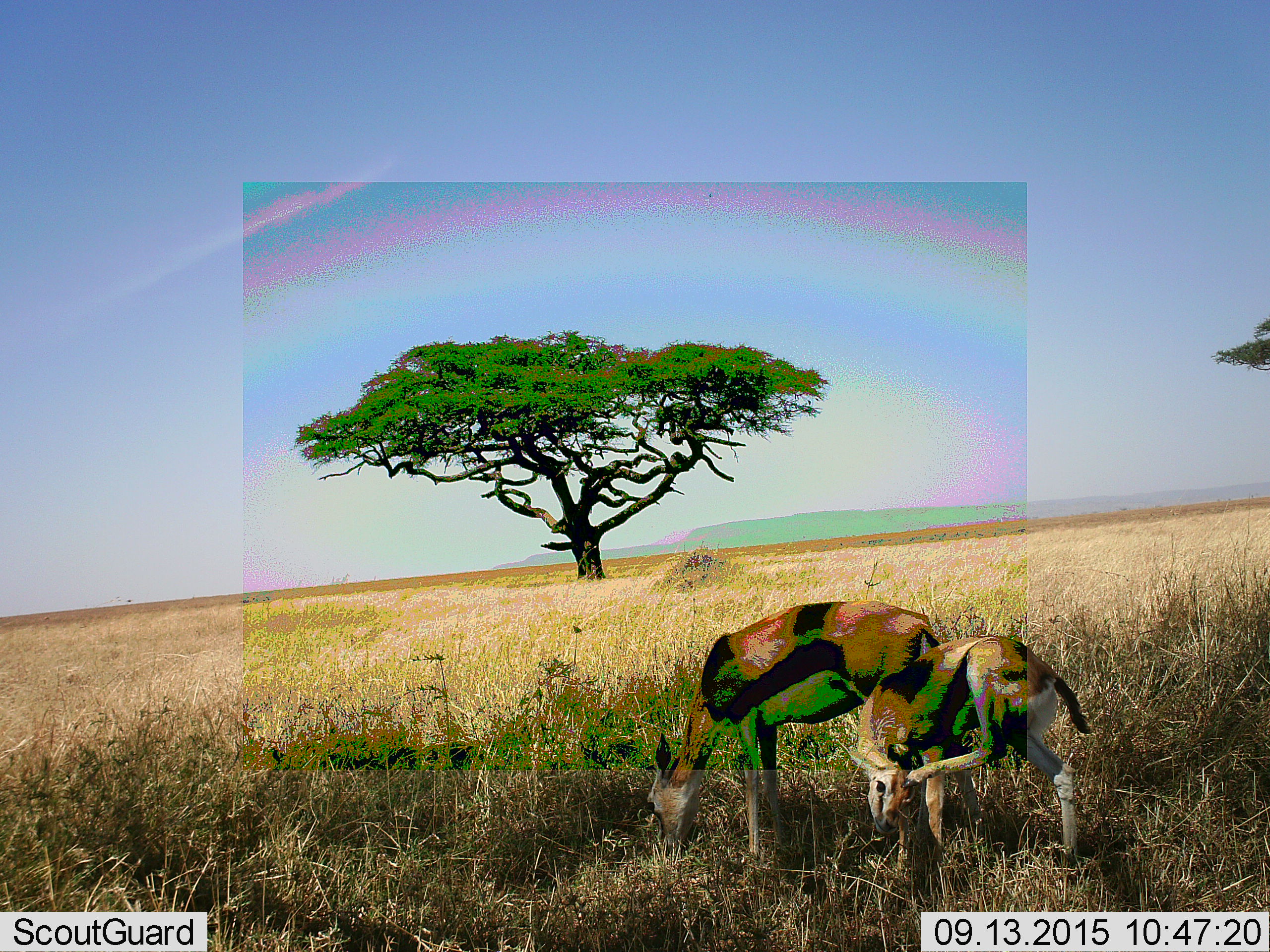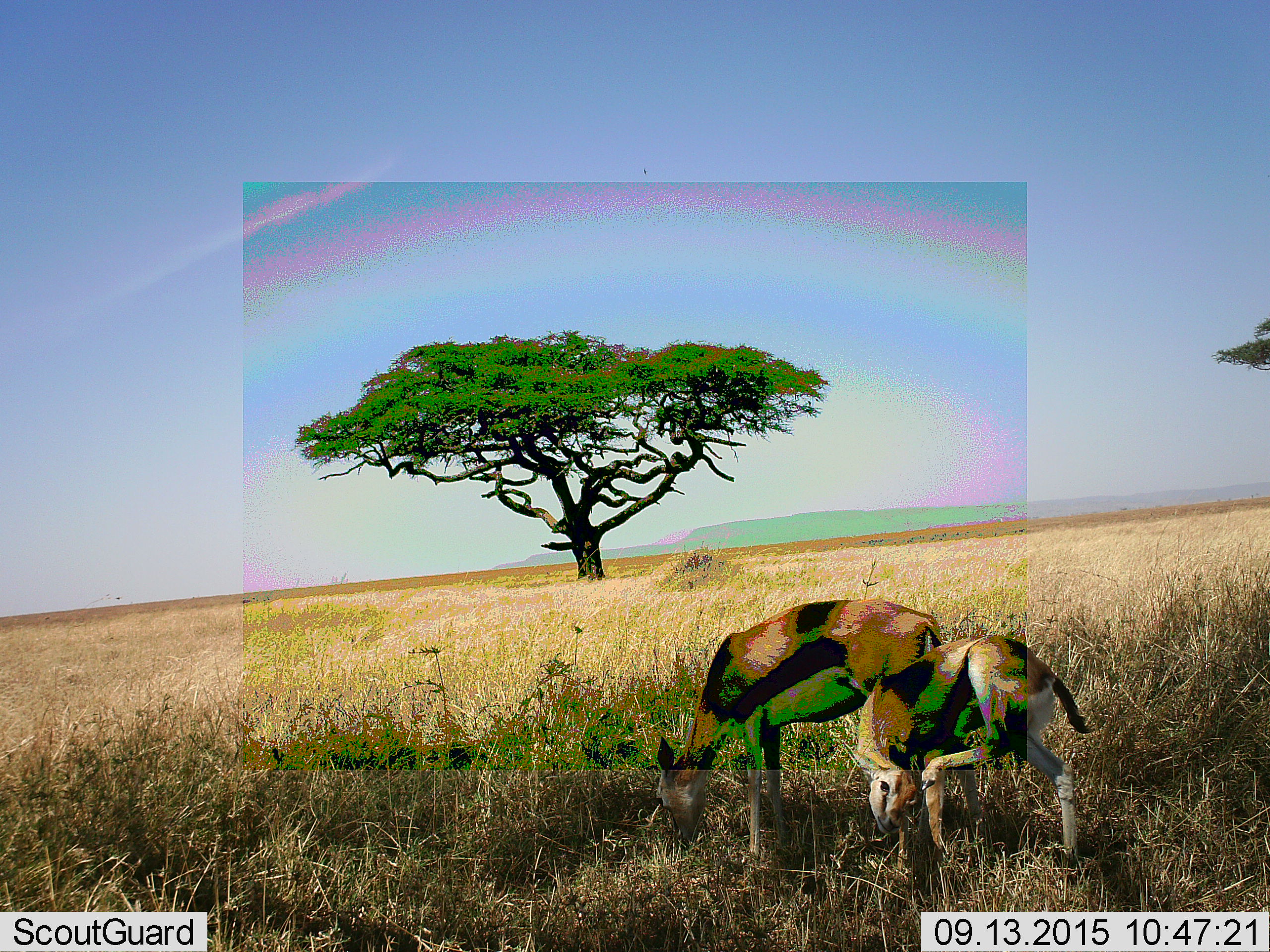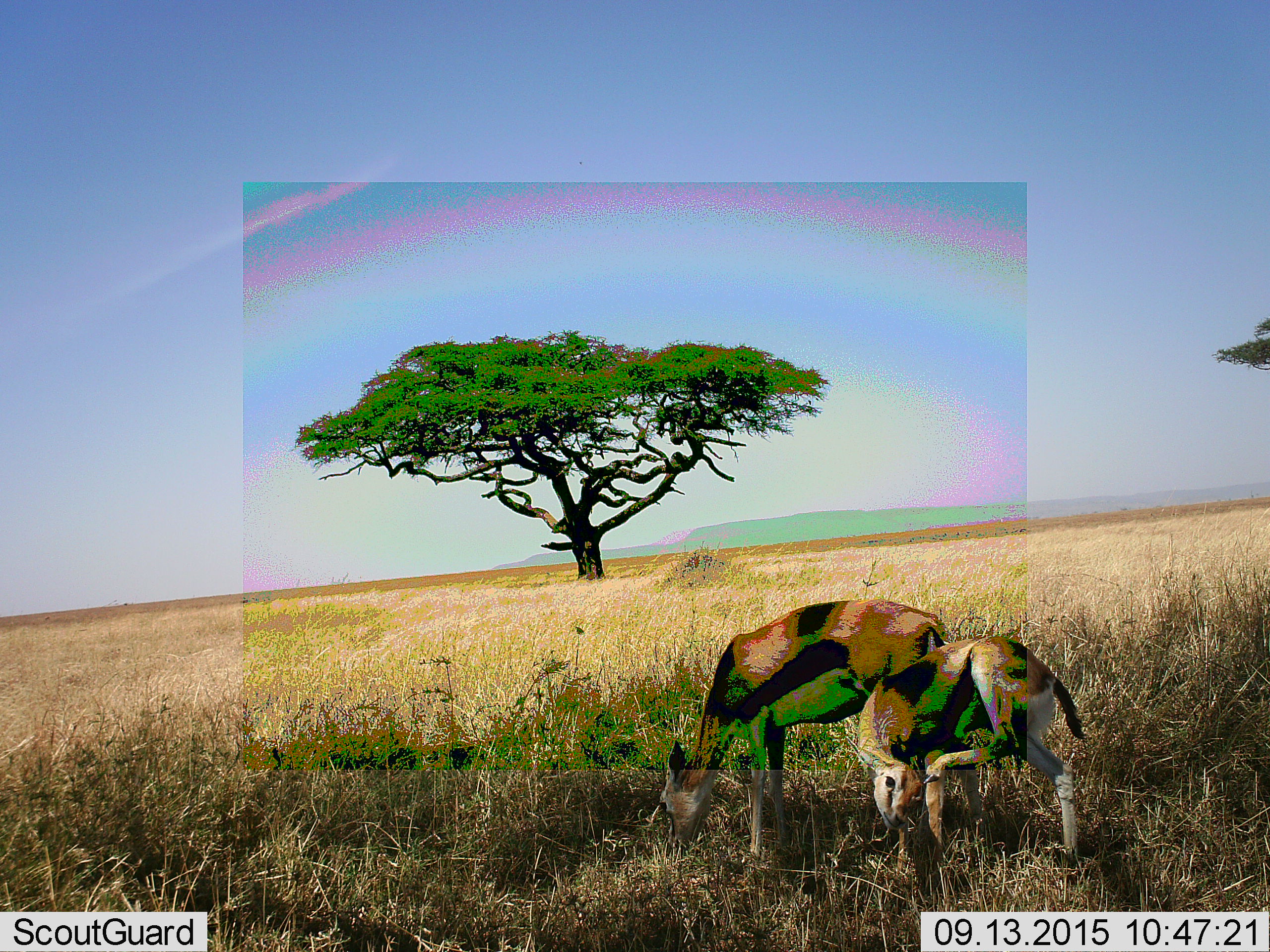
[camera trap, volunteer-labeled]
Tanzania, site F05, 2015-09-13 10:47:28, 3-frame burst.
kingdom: Animalia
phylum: Chordata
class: Mammalia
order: Artiodactyla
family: Bovidae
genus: Eudorcas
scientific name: Eudorcas thomsonii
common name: thomson's gazelle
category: gazellethomsons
Gazellethomsons (thomson's gazelle) (Eudorcas thomsonii), count 2. Behavior (volunteer vote fractions): standing 50%, resting 7%, moving 0%, interacting 7%. Young present (vote fraction): 43%. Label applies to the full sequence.